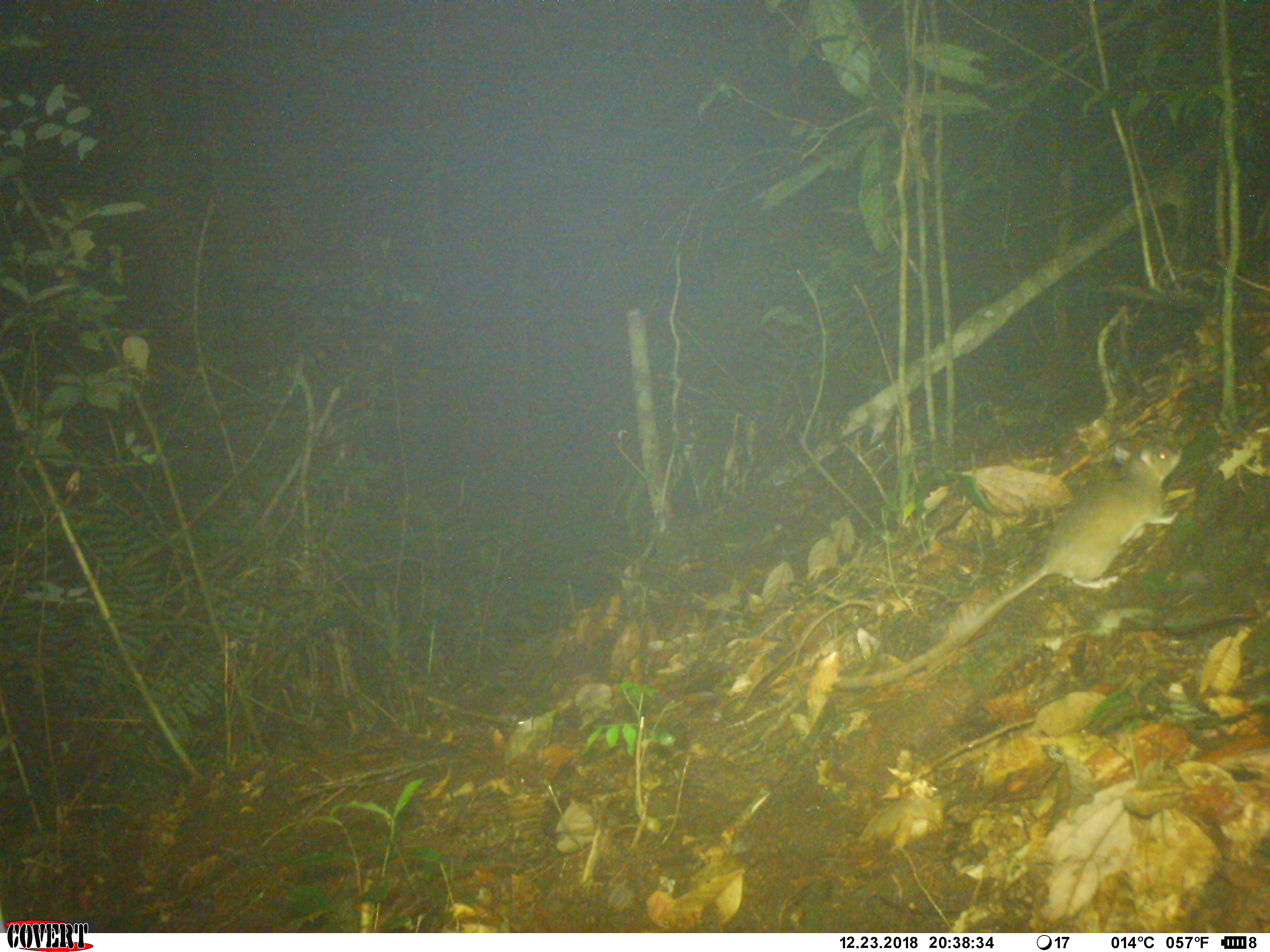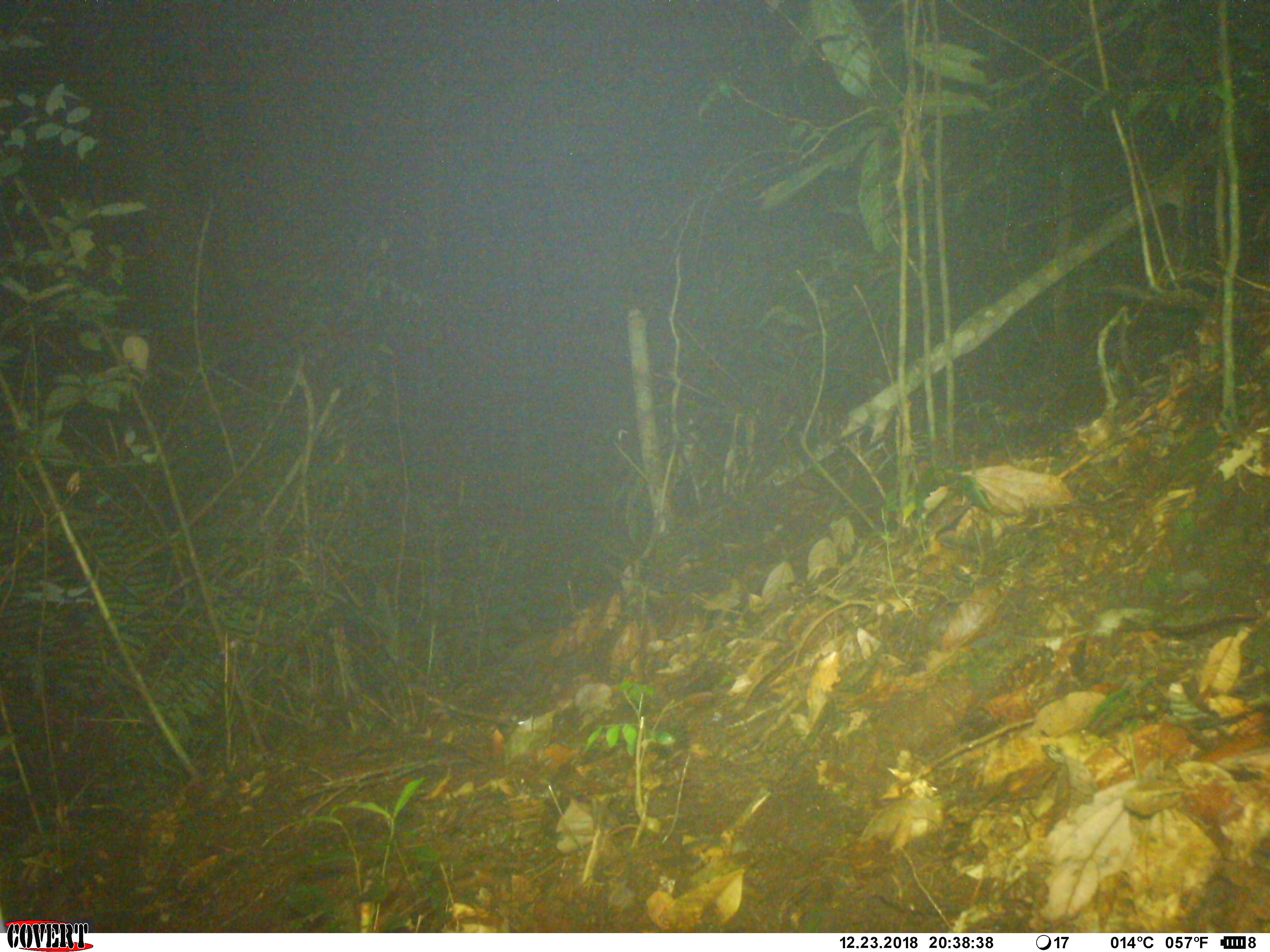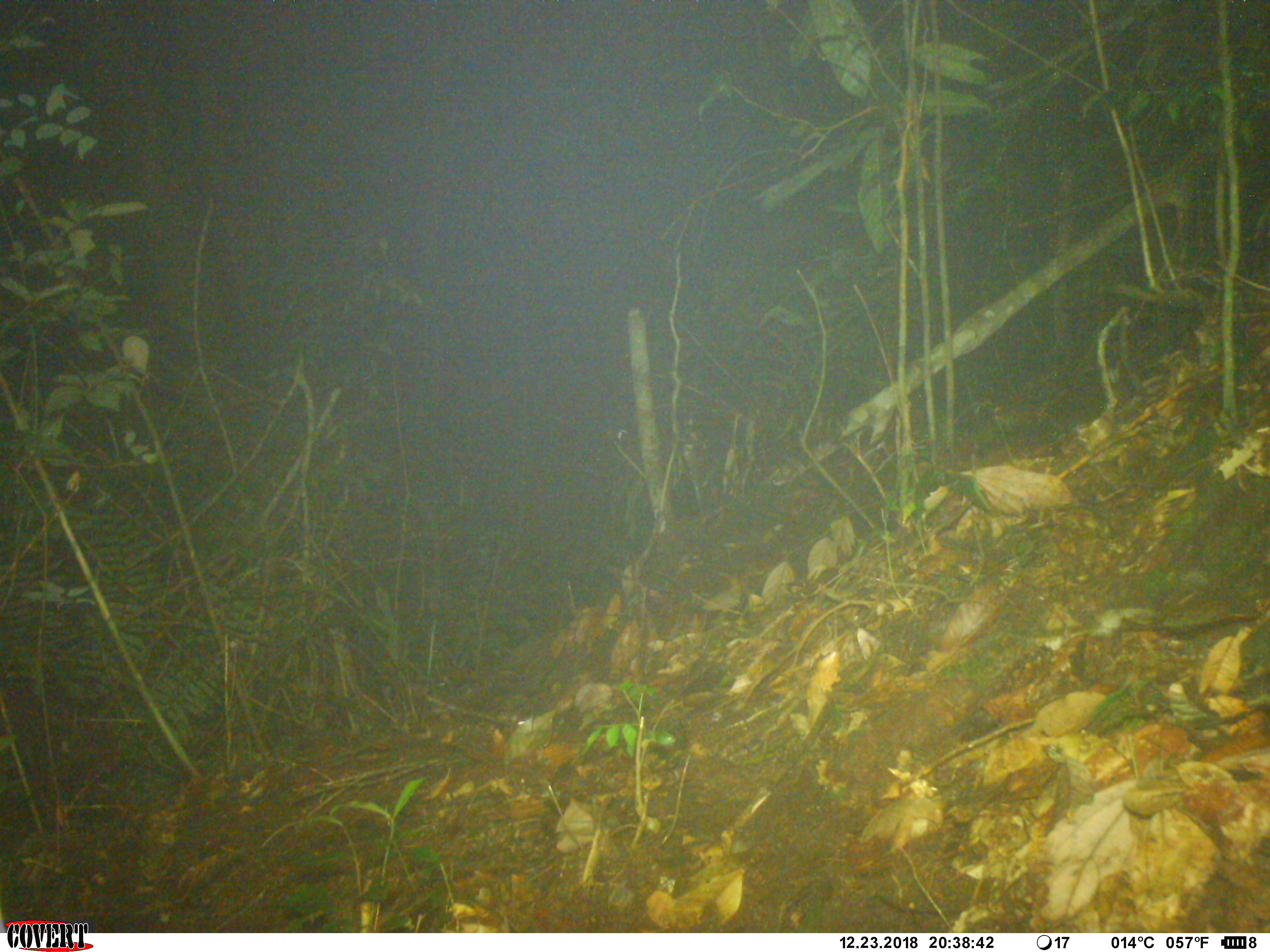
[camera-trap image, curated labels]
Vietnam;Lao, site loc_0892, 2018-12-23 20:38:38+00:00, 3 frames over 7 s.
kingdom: Animalia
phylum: Chordata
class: Mammalia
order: Rodentia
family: Muridae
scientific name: Muridae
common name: old-world mice and rats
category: unidentified murid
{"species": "unidentified murid (old-world mice and rats) (Muridae)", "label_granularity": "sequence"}